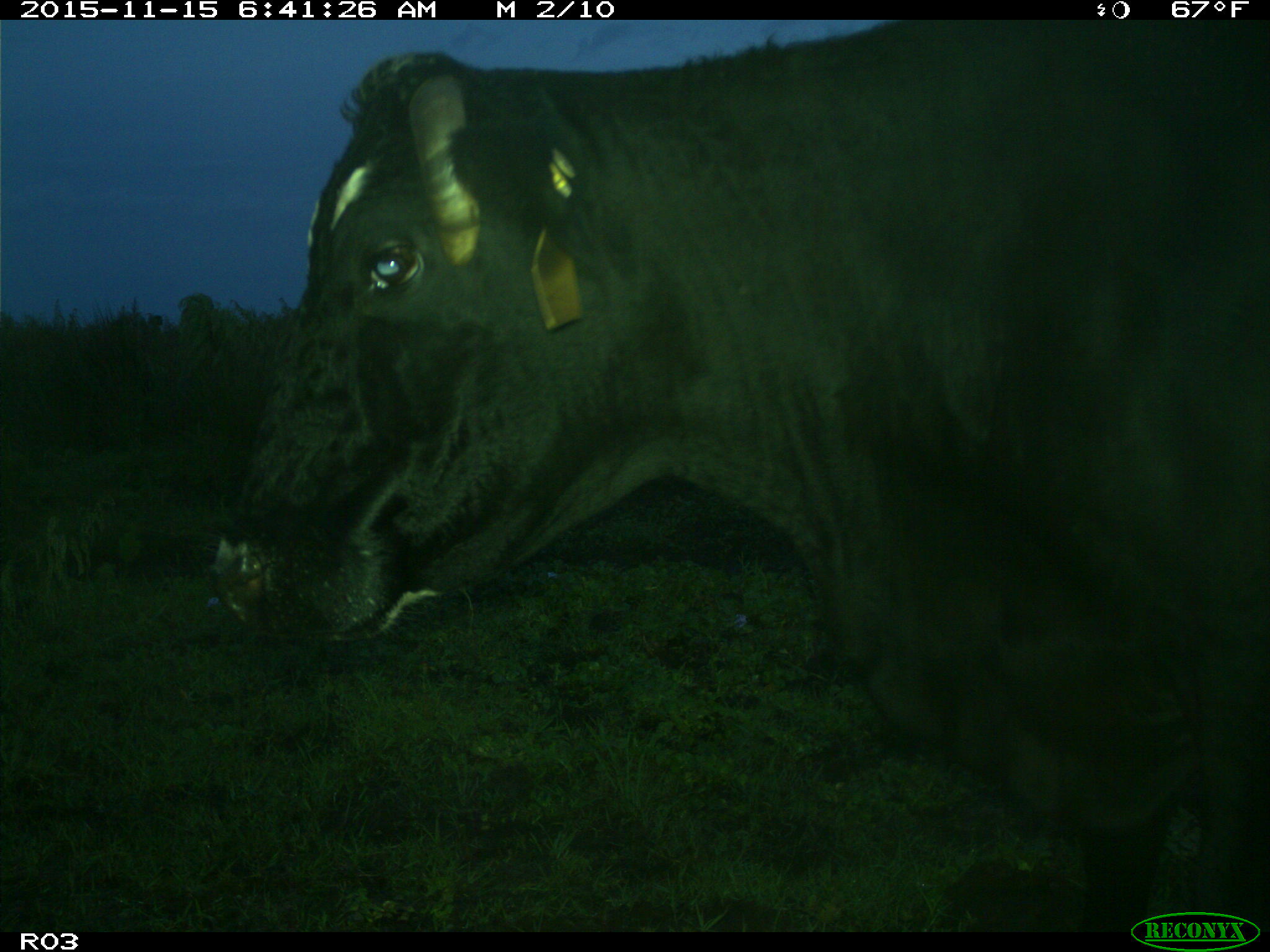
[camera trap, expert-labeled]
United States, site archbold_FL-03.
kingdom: Animalia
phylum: Chordata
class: Mammalia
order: Artiodactyla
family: Bovidae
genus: Bos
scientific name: Bos taurus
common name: domestic cow